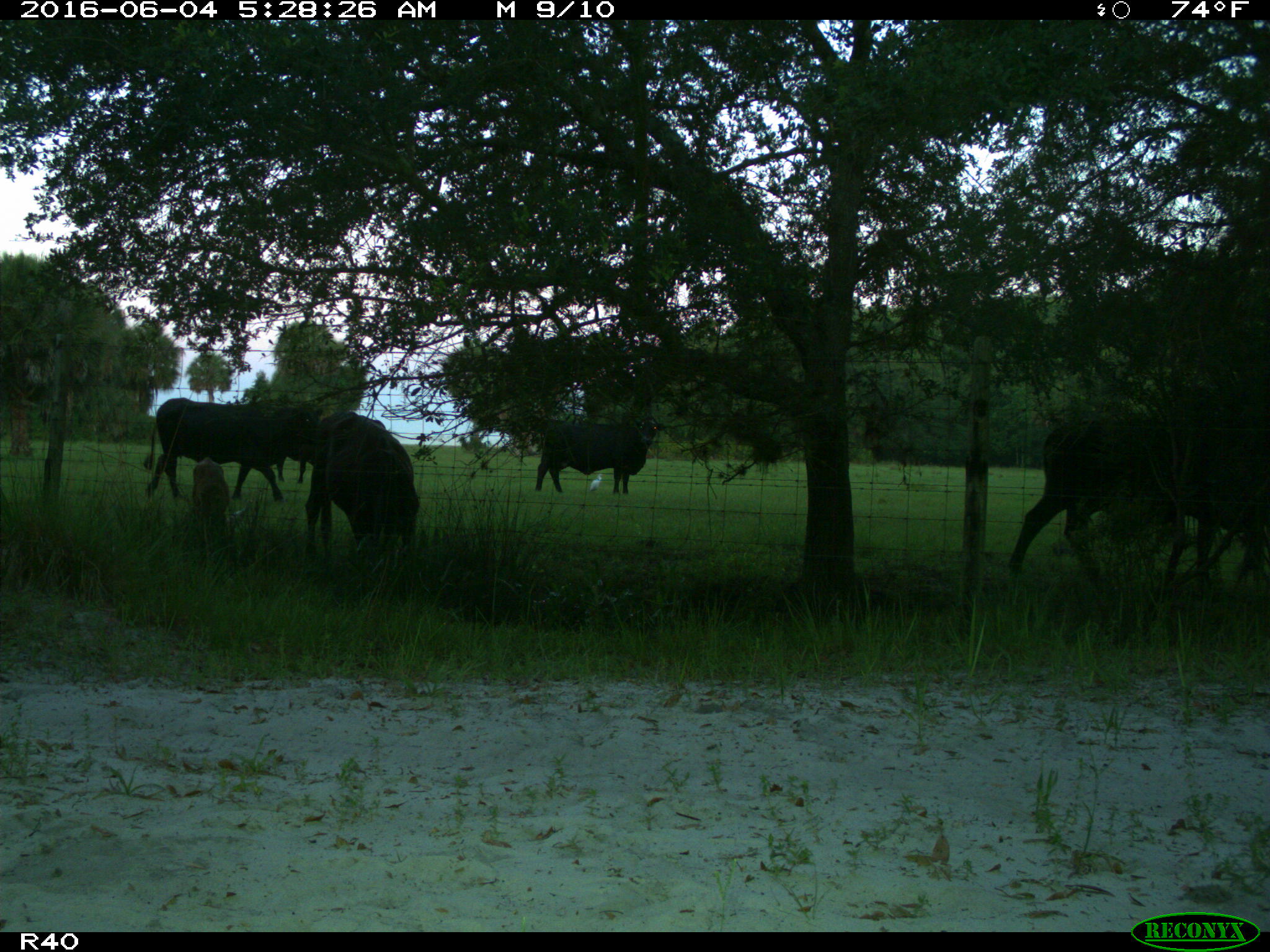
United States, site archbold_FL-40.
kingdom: Animalia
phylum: Chordata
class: Mammalia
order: Artiodactyla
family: Bovidae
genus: Bos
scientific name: Bos taurus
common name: domestic cow